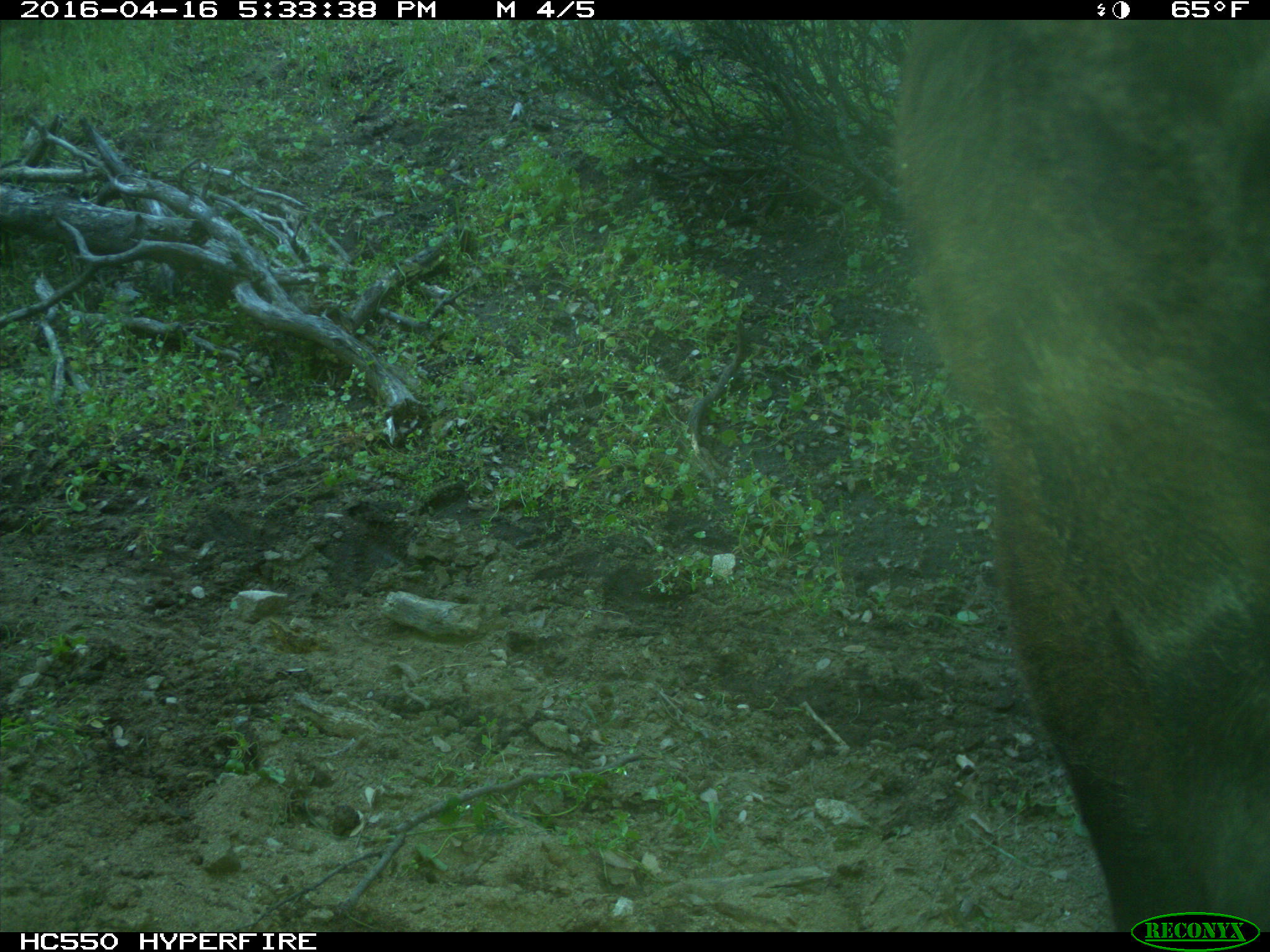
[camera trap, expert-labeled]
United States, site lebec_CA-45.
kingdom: Animalia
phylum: Chordata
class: Mammalia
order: Artiodactyla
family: Bovidae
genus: Bos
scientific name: Bos taurus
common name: domestic cow